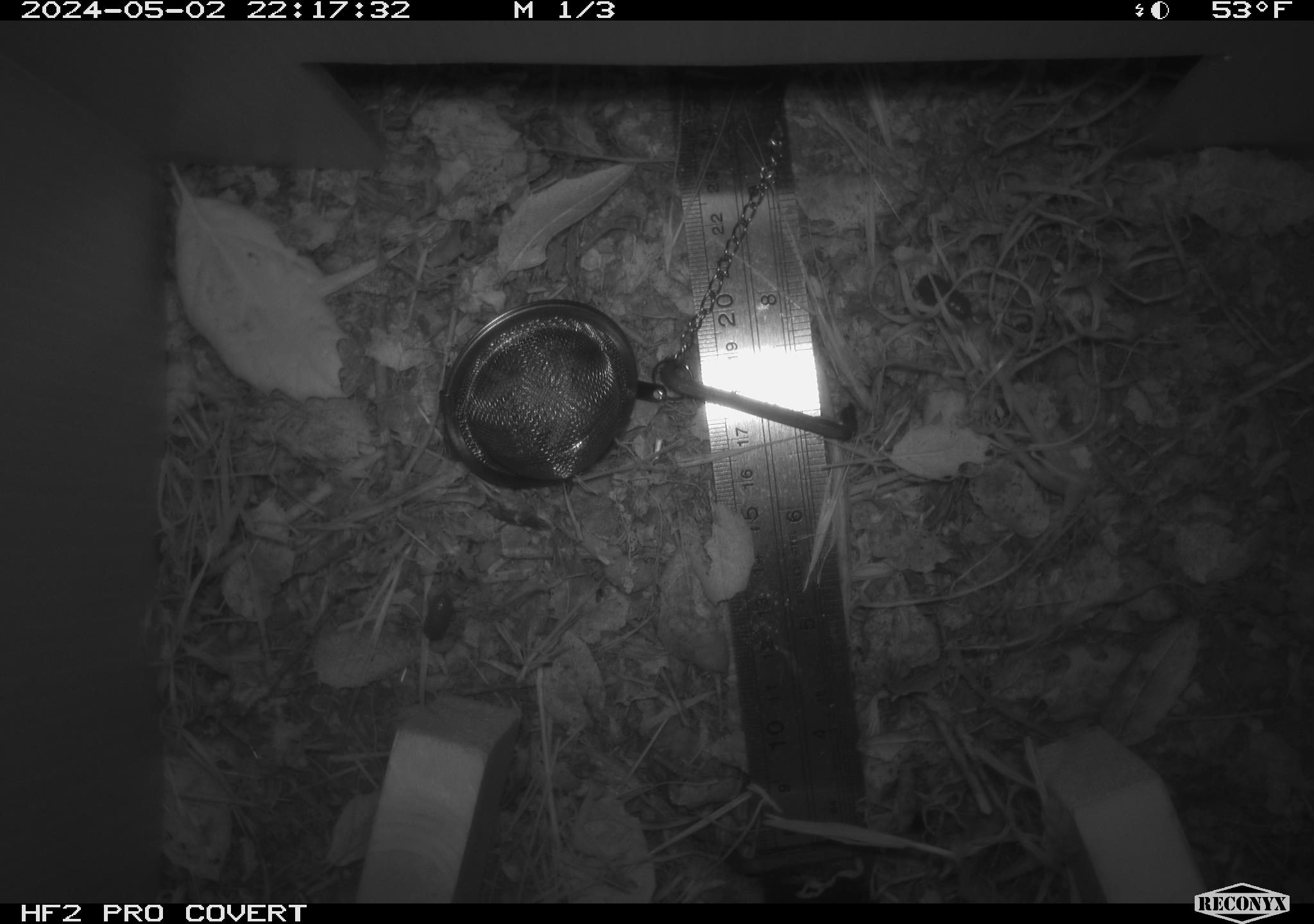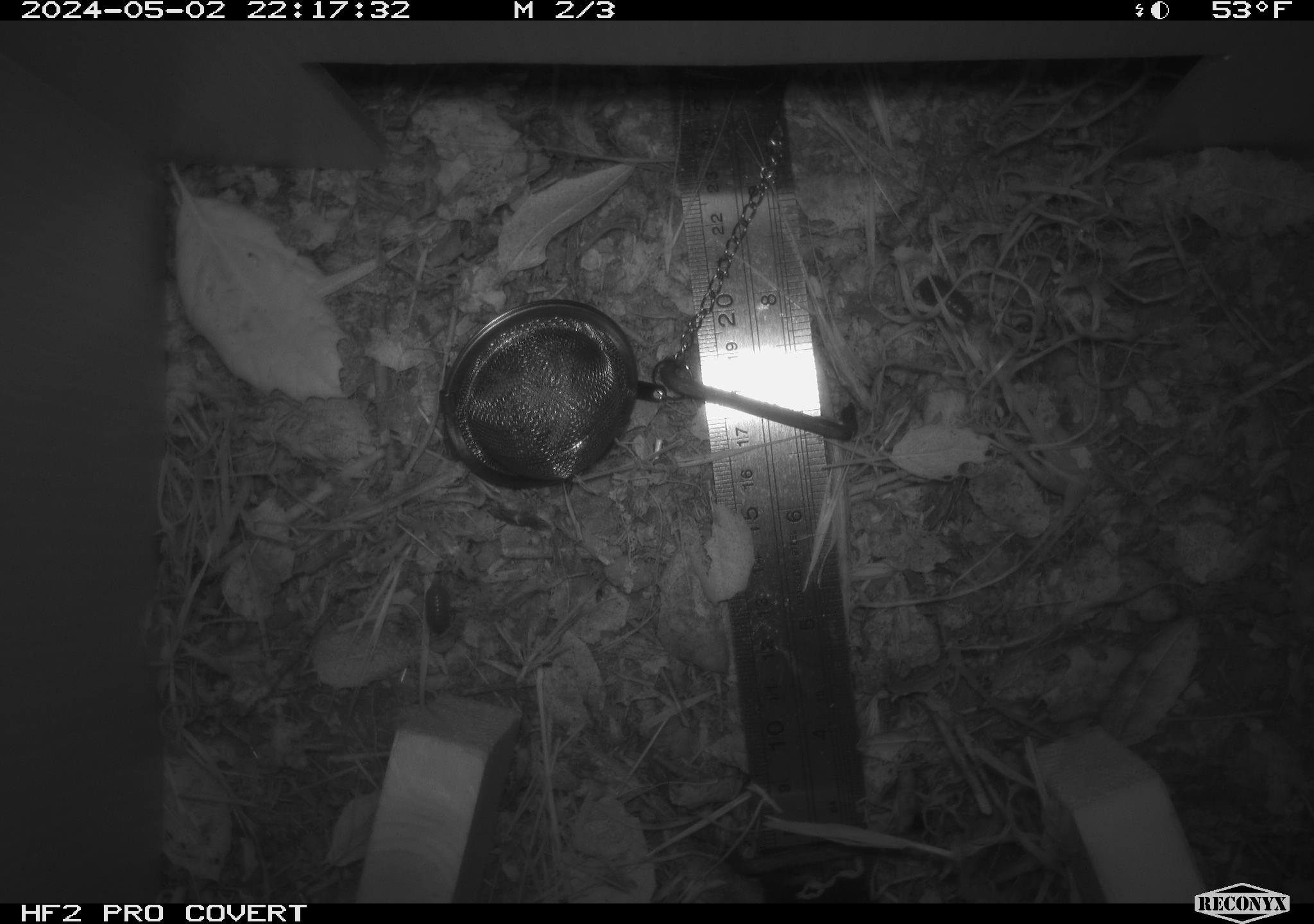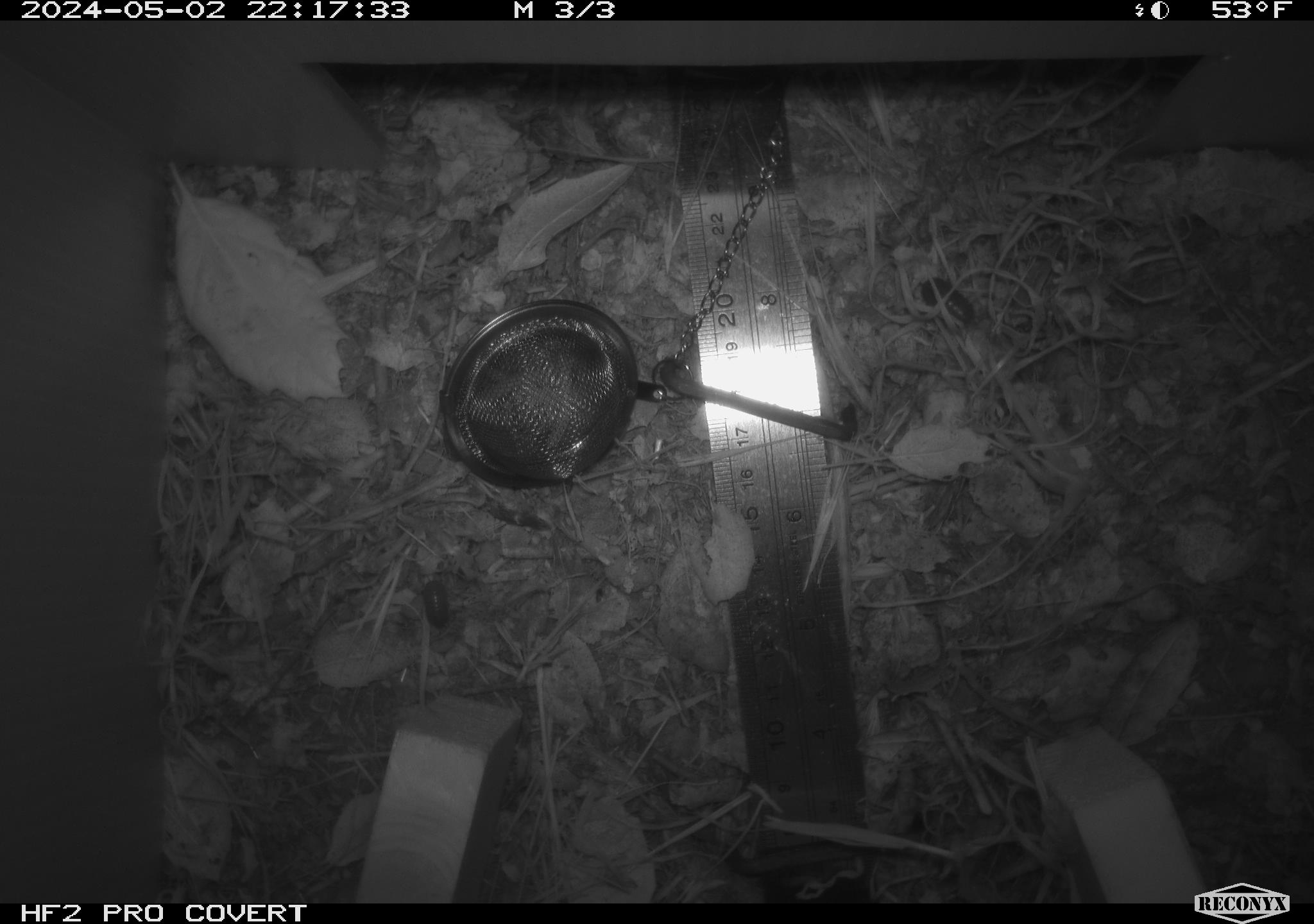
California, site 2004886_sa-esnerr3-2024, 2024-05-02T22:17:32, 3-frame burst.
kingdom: Animalia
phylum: Arthropoda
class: Insecta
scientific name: Insecta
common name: insect